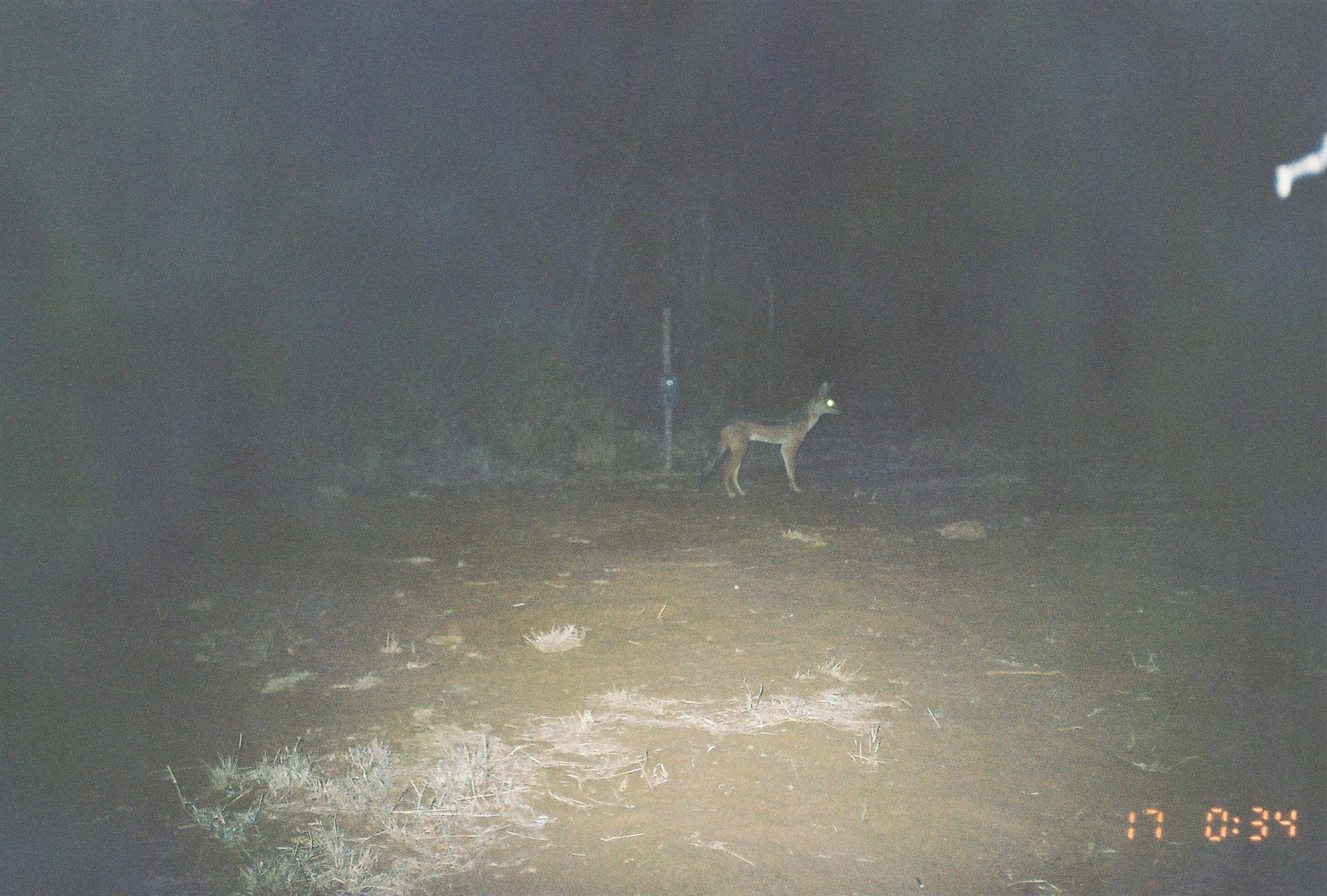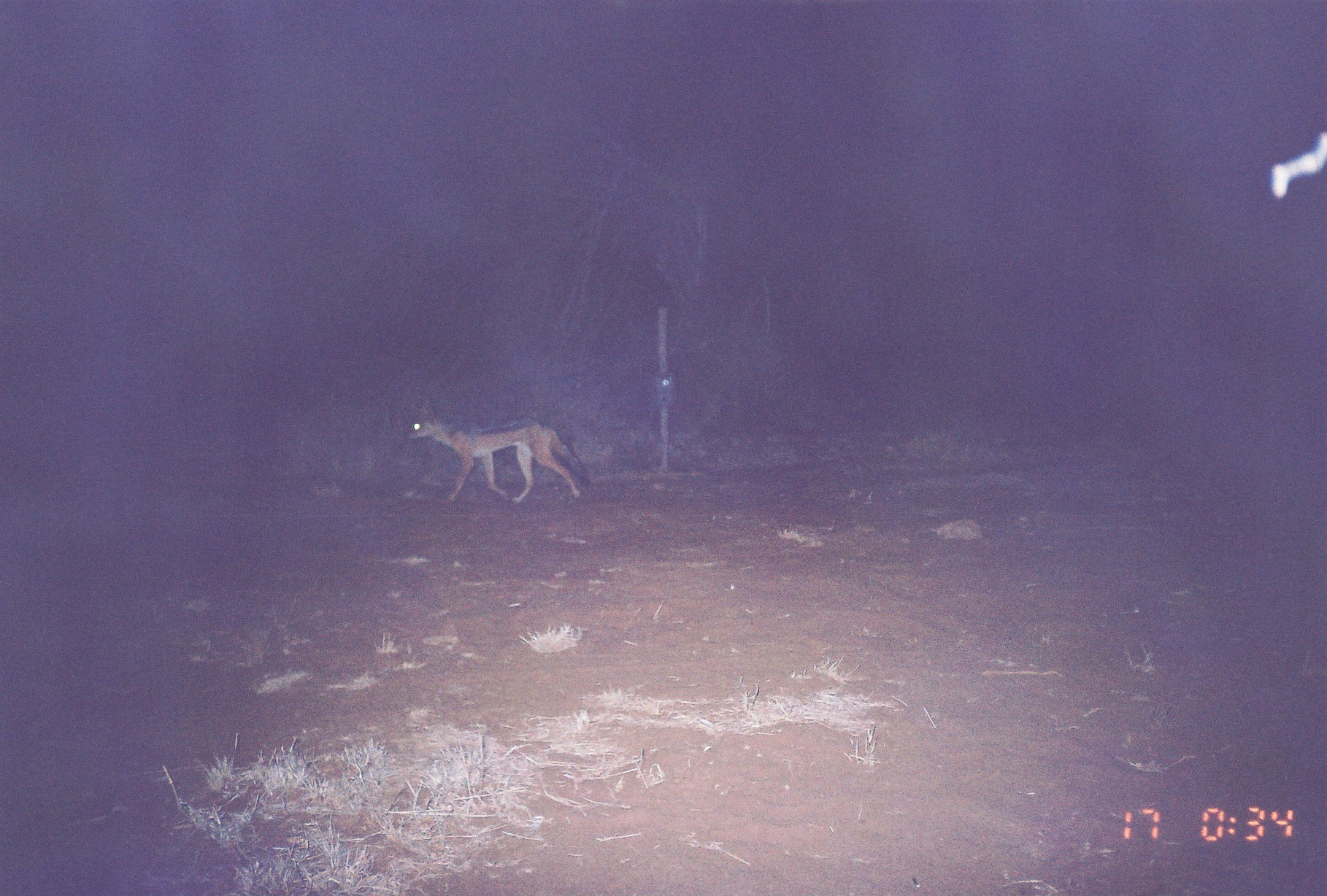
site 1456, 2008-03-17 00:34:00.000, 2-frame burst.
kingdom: Animalia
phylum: Chordata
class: Mammalia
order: Carnivora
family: Canidae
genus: Lupulella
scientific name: Lupulella mesomelas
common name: black-backed jackal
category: canis mesomelas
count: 1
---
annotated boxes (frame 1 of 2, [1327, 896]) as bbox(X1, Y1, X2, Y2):
canis mesomelas: bbox(698, 380, 842, 498)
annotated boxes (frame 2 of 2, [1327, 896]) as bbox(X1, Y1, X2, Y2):
canis mesomelas: bbox(405, 399, 591, 505)